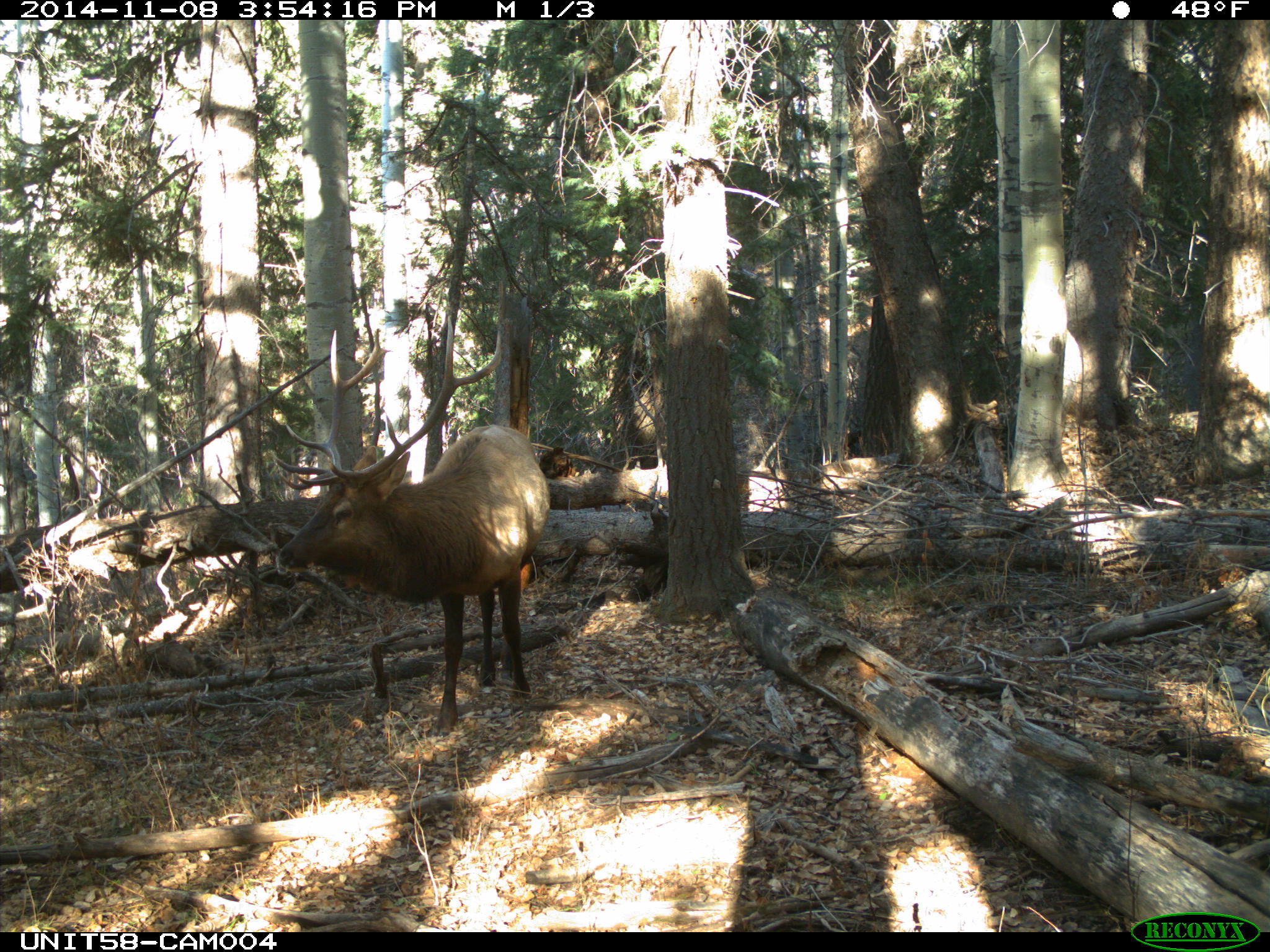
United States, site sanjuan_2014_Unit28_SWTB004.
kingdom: Animalia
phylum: Chordata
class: Mammalia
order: Artiodactyla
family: Cervidae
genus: Cervus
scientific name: Cervus elaphus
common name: red deer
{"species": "Cervus elaphus (red deer)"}